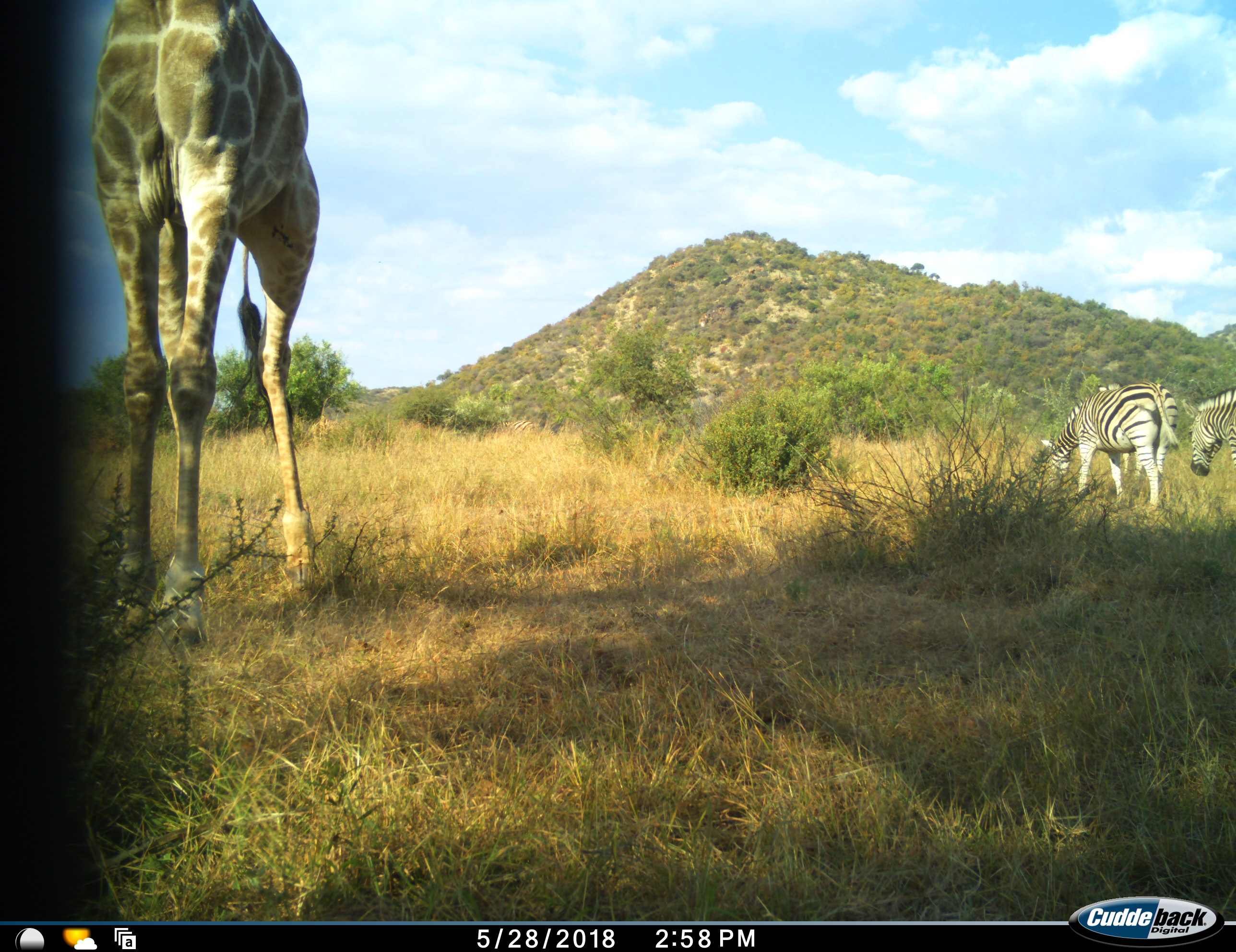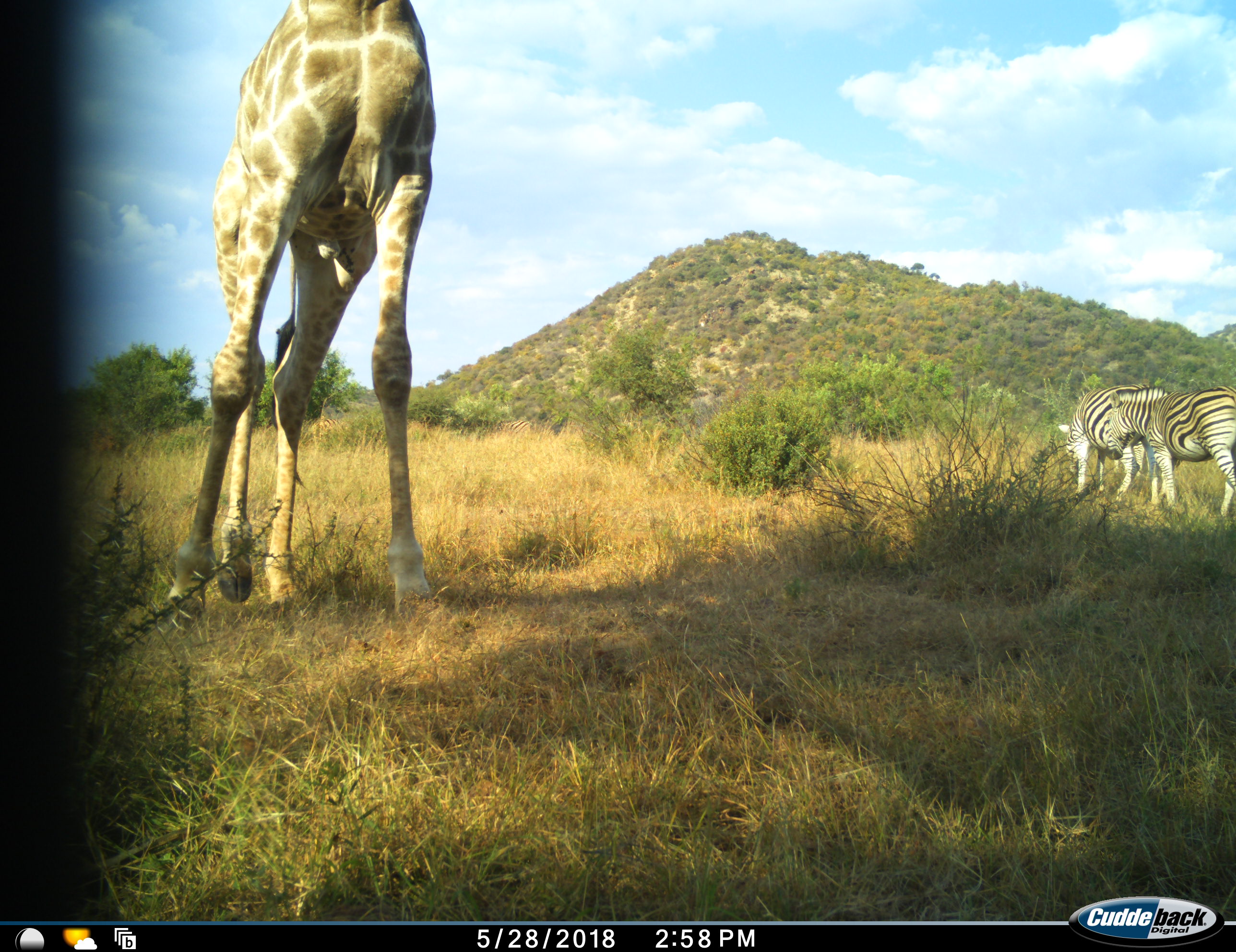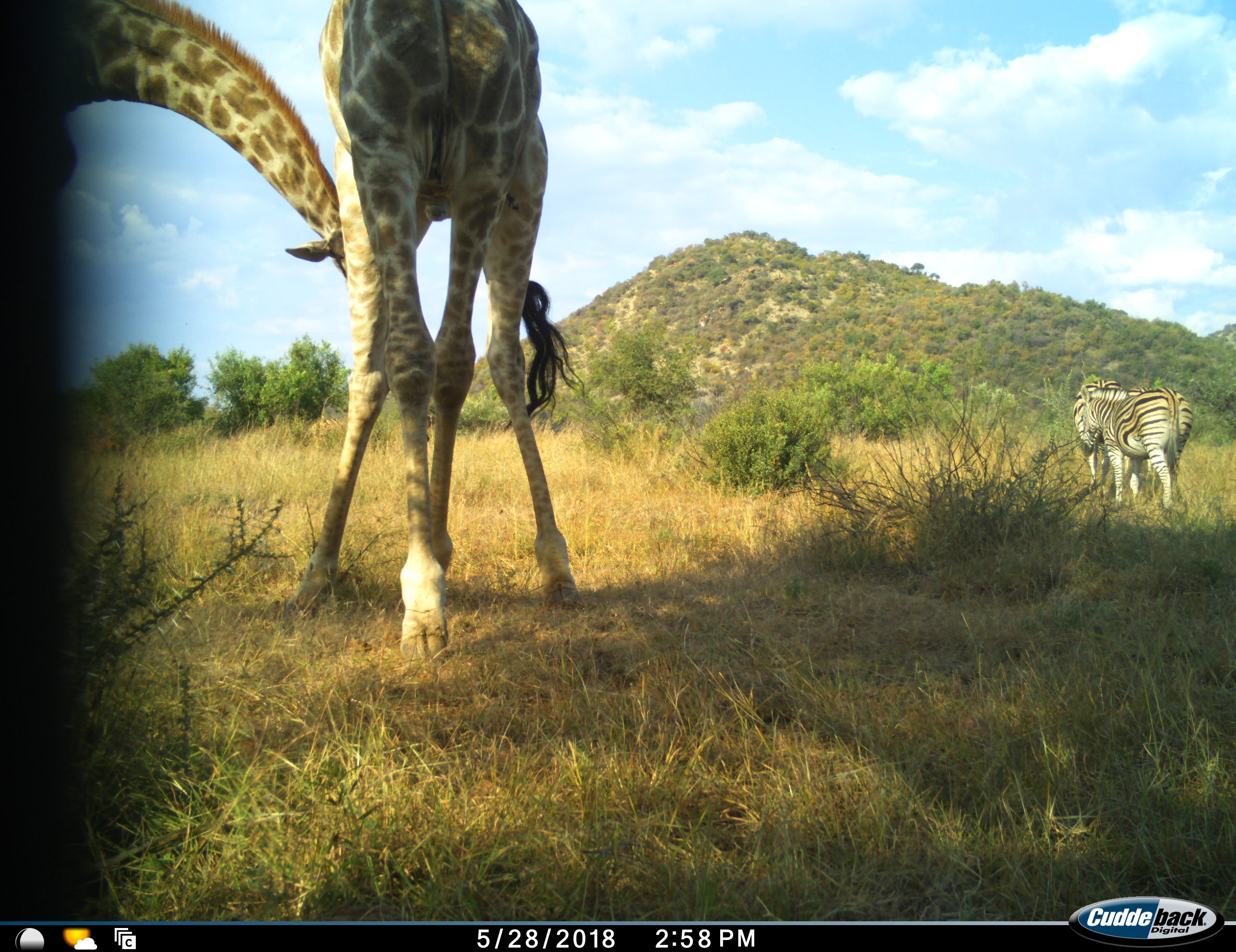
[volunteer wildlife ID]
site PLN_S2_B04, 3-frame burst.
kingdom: Animalia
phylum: Chordata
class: Mammalia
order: Artiodactyla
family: Giraffidae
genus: Giraffa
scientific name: Giraffa camelopardalis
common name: giraffe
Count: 2.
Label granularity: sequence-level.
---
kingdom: Animalia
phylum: Chordata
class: Mammalia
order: Perissodactyla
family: Equidae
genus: Equus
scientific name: Equus quagga burchellii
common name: burchell's zebra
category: zebraburchells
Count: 2.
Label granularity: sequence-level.